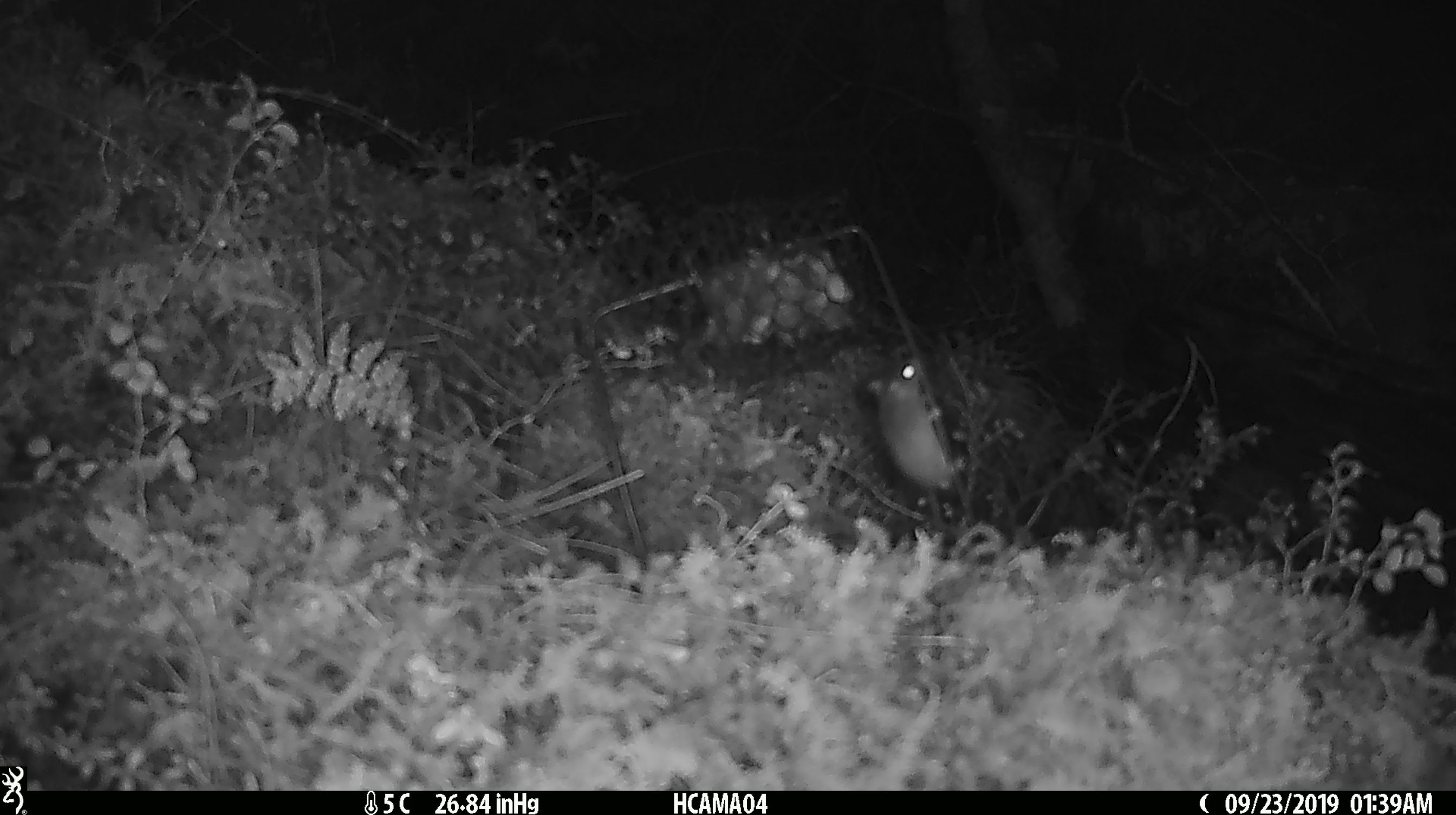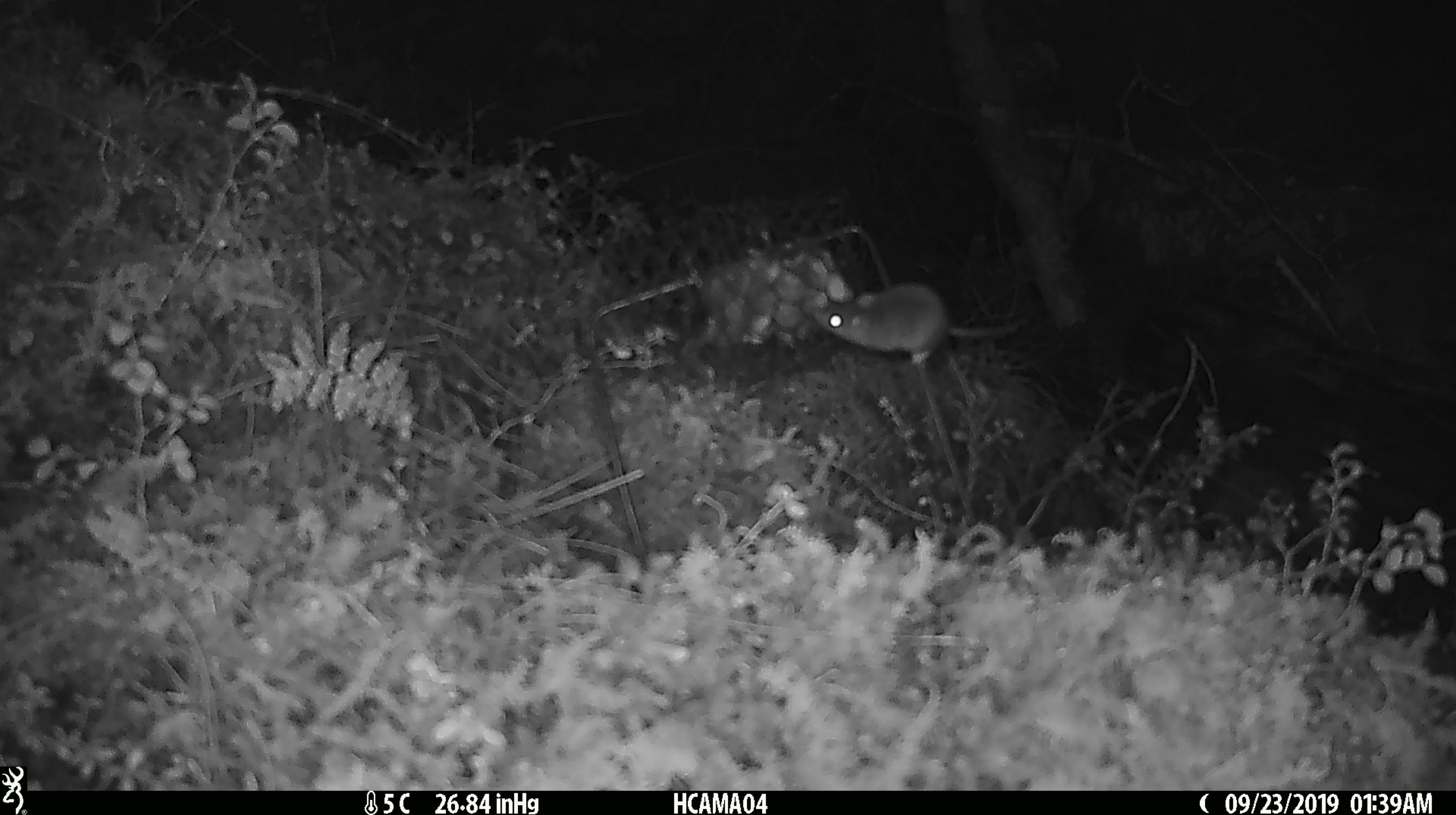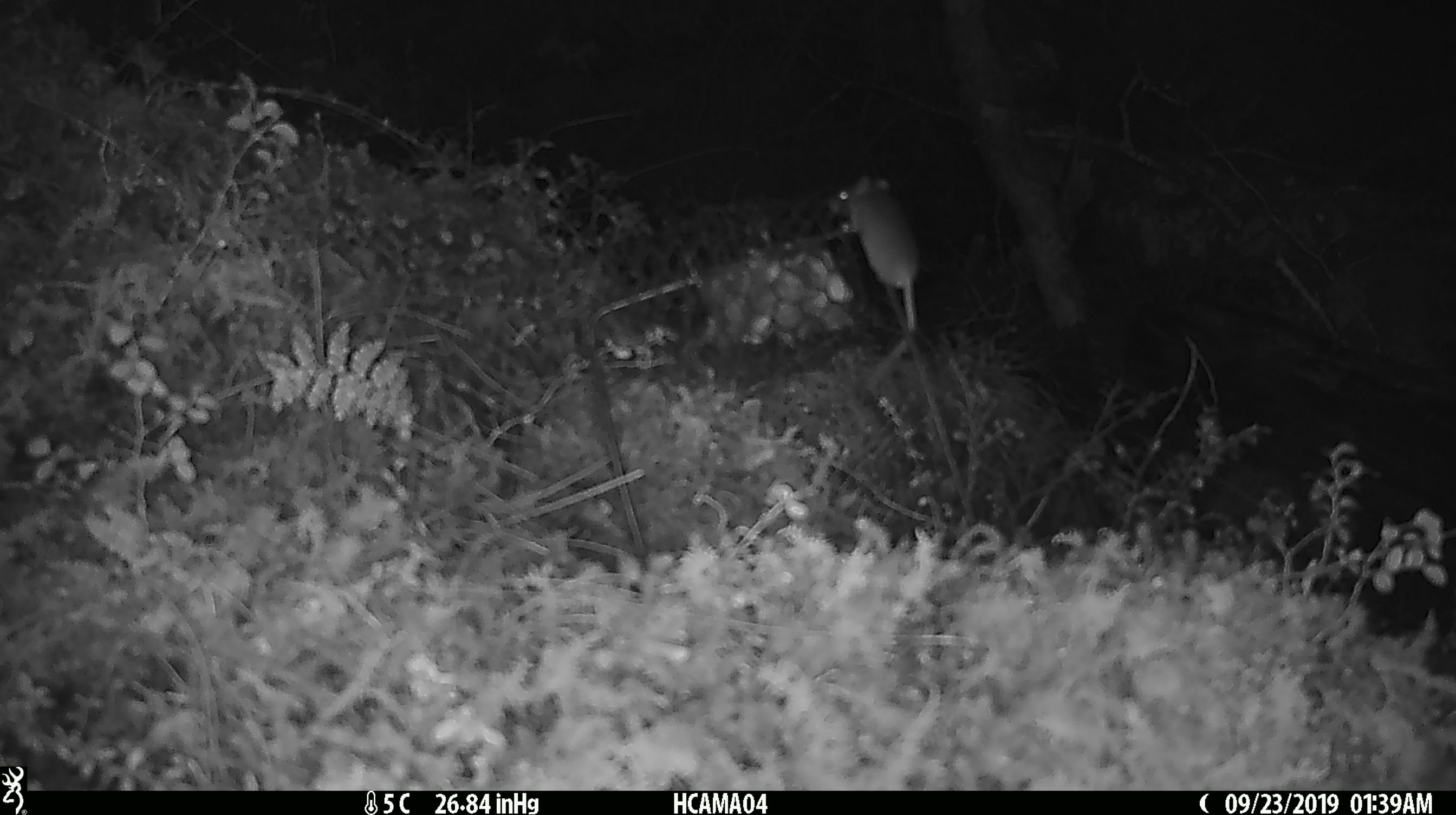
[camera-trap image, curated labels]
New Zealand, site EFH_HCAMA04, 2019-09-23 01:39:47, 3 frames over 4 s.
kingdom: Animalia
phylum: Chordata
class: Mammalia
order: Rodentia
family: Muridae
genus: Mus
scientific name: Mus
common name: mouse